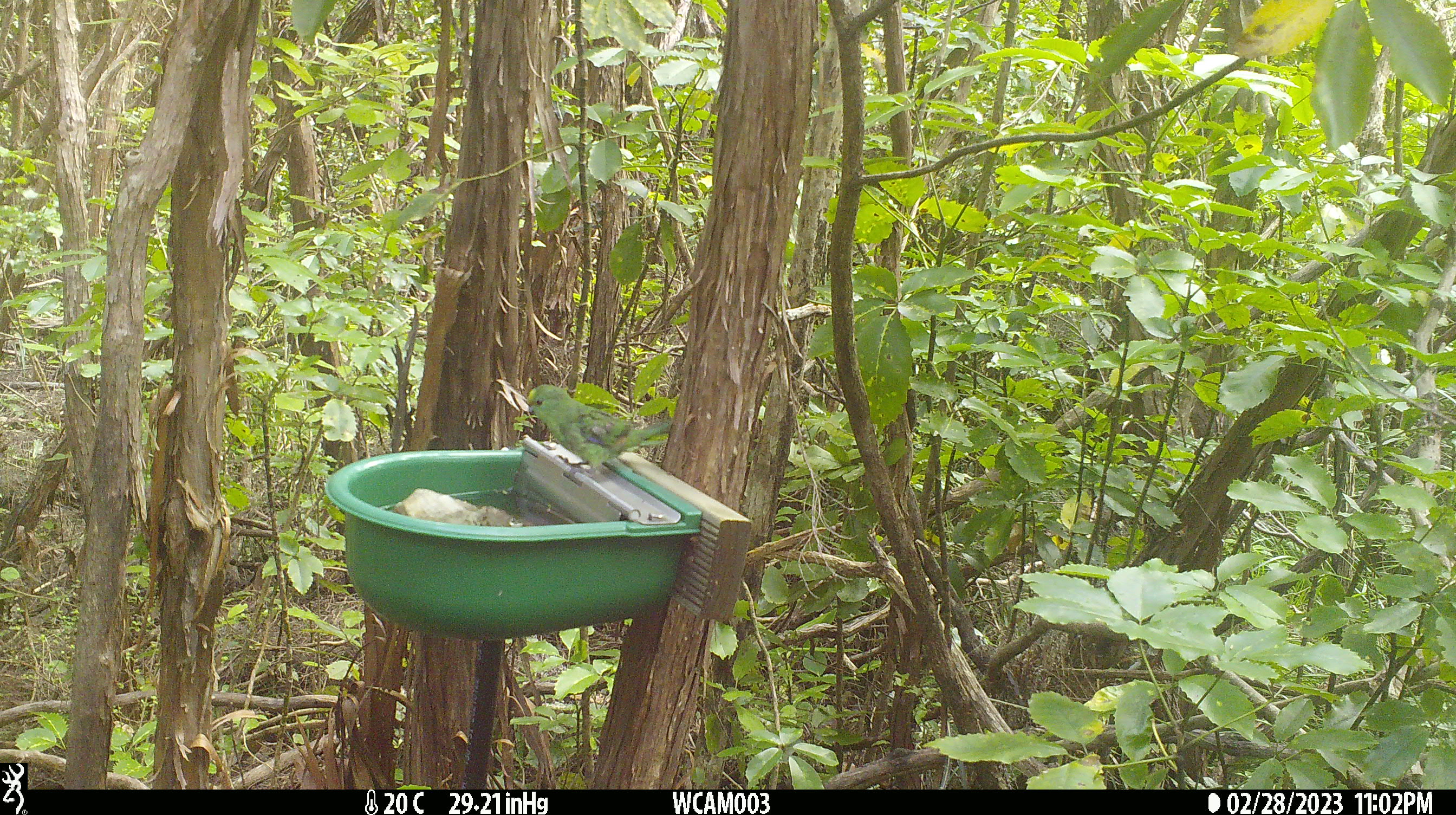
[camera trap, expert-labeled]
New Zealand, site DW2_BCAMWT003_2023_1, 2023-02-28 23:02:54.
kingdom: Animalia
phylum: Chordata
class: Aves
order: Psittaciformes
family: Psittaculidae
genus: Cyanoramphus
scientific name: Cyanoramphus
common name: parakeet